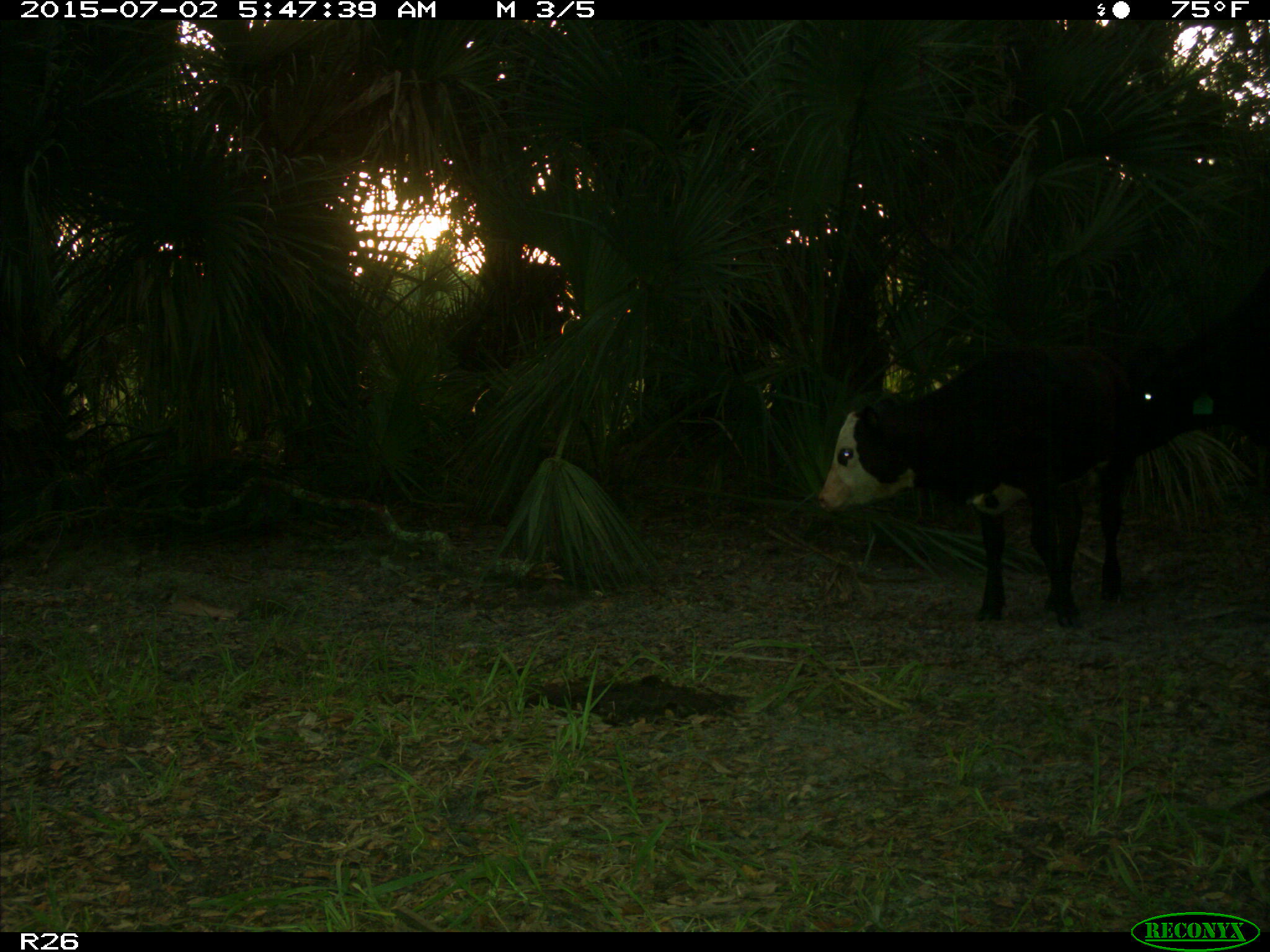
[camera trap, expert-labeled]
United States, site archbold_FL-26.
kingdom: Animalia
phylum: Chordata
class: Mammalia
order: Artiodactyla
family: Bovidae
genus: Bos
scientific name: Bos taurus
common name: domestic cow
Bos taurus (domestic cow).